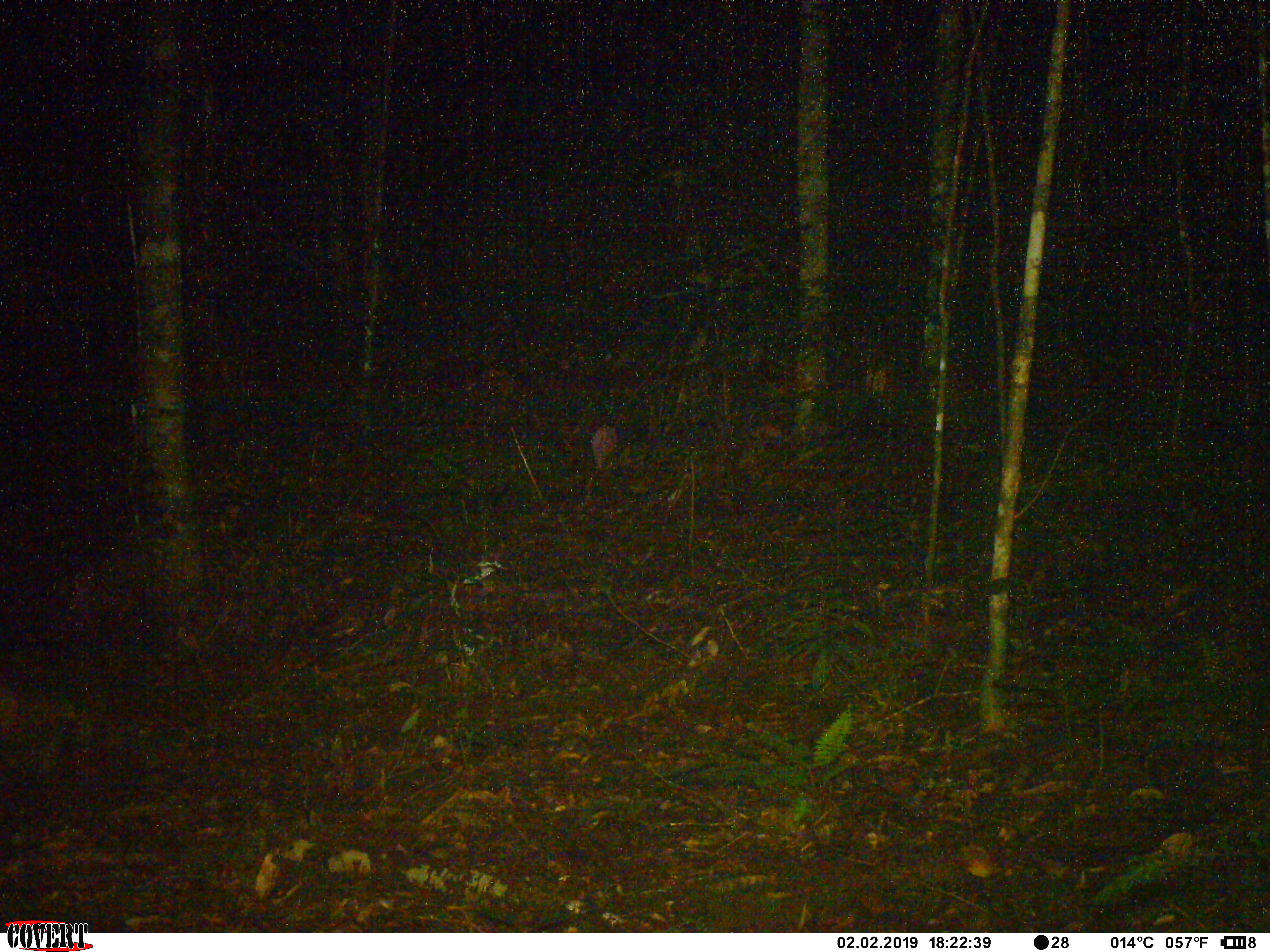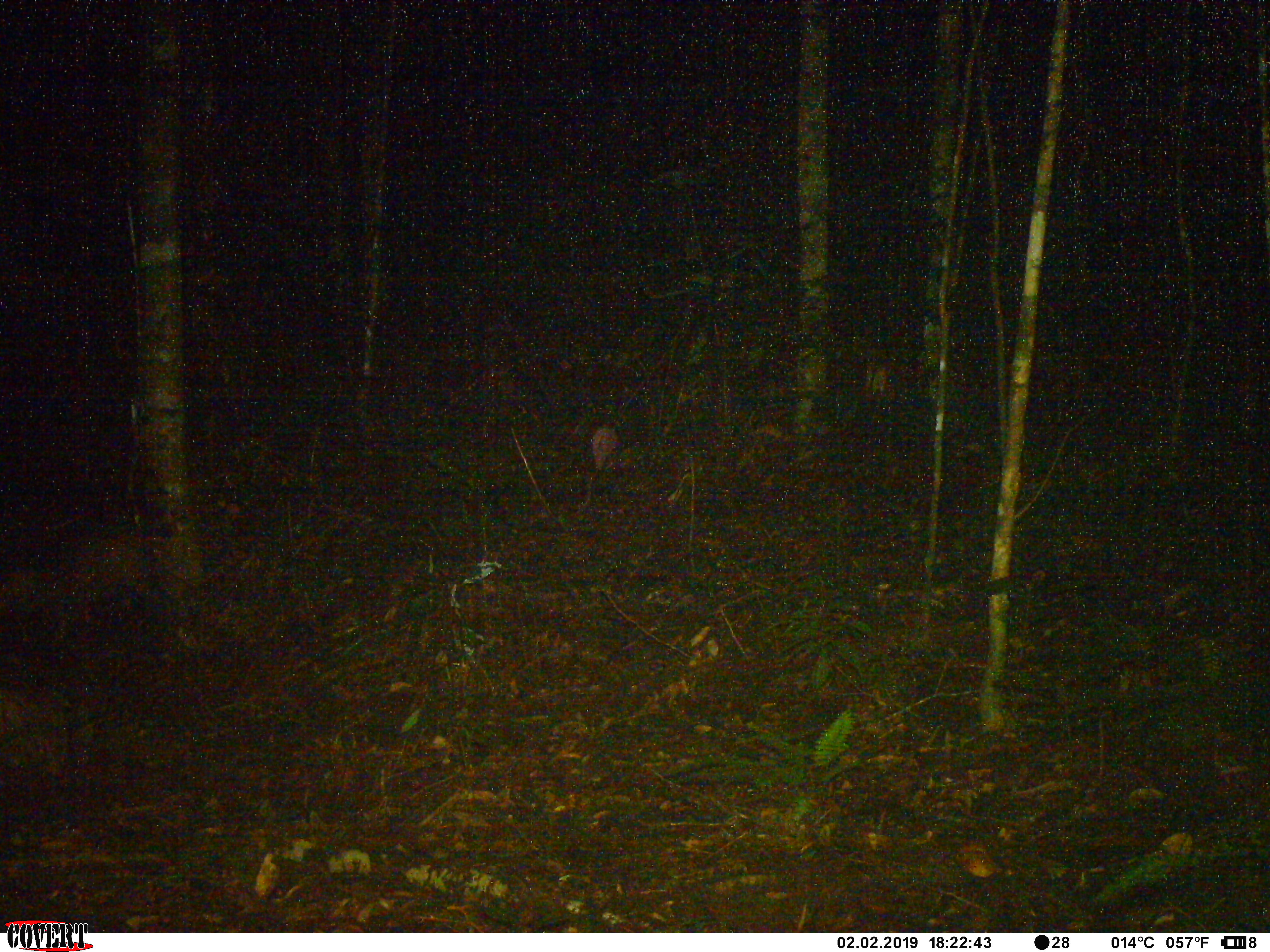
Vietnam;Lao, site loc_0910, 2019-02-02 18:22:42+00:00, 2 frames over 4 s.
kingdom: Animalia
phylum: Chordata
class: Mammalia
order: Artiodactyla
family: Suidae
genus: Sus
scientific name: Sus scrofa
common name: eurasian wild pig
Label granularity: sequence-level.